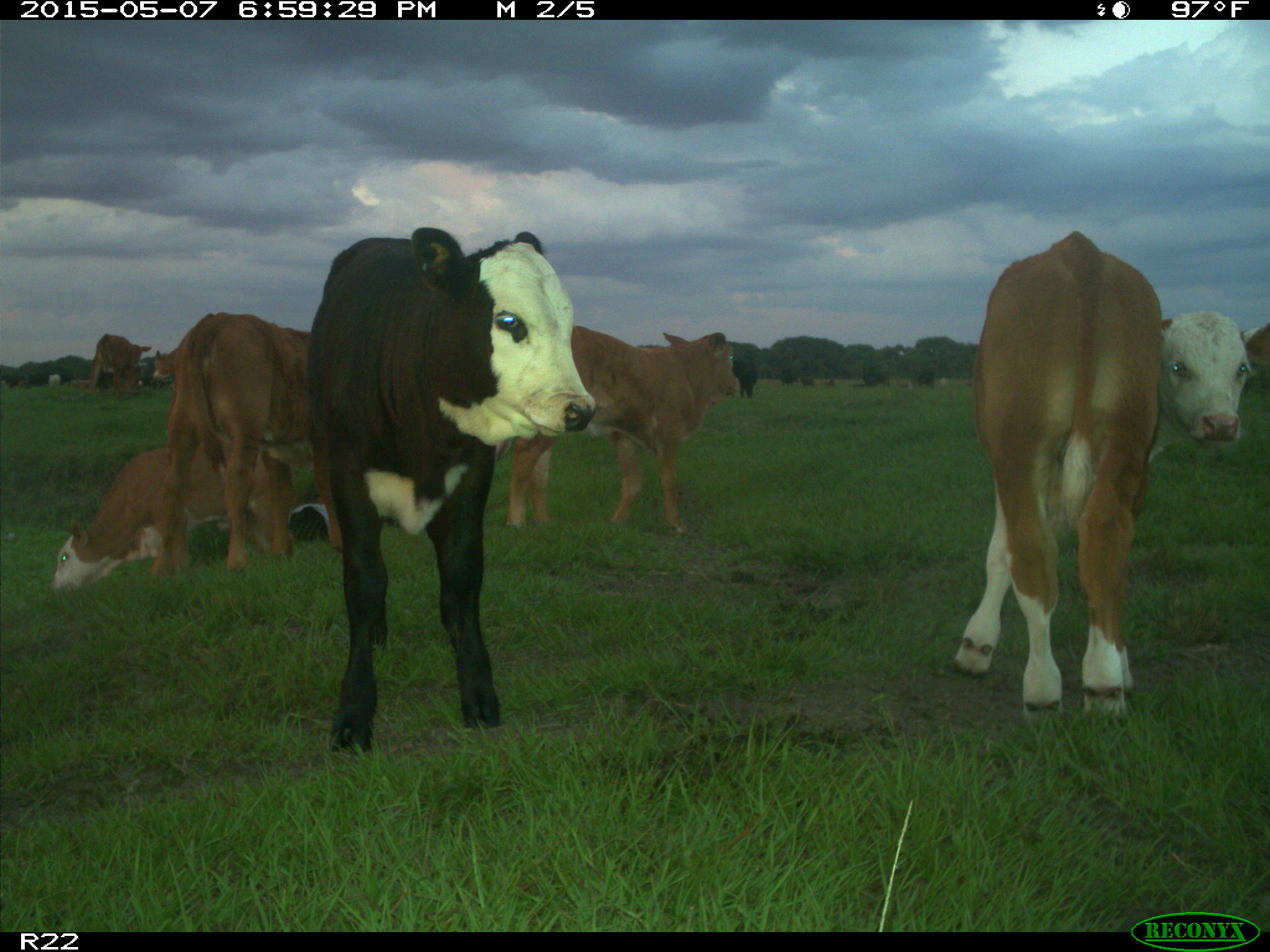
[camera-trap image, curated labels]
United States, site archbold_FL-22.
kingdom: Animalia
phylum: Chordata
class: Mammalia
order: Artiodactyla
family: Bovidae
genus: Bos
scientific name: Bos taurus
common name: domestic cow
Bos taurus (domestic cow).